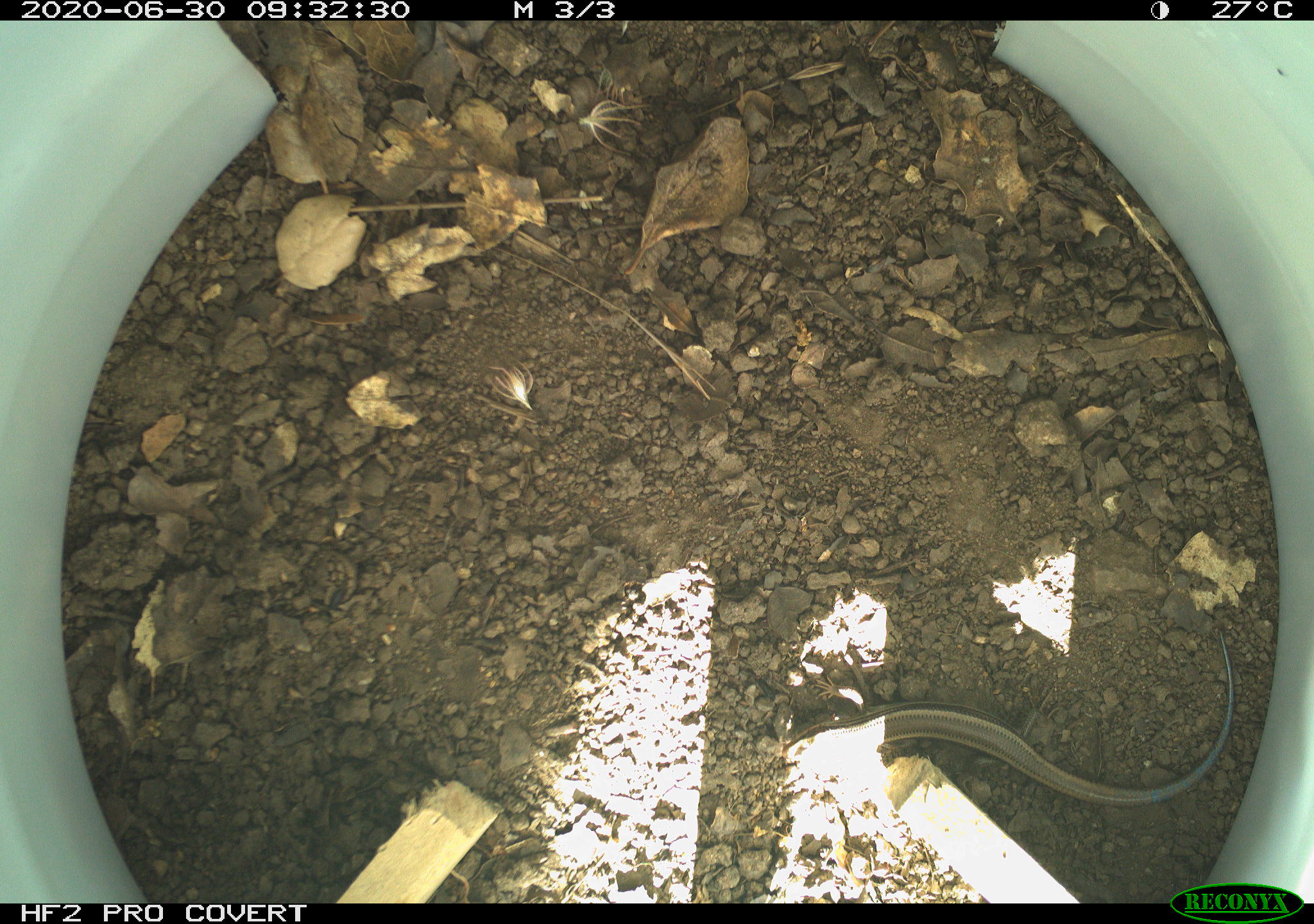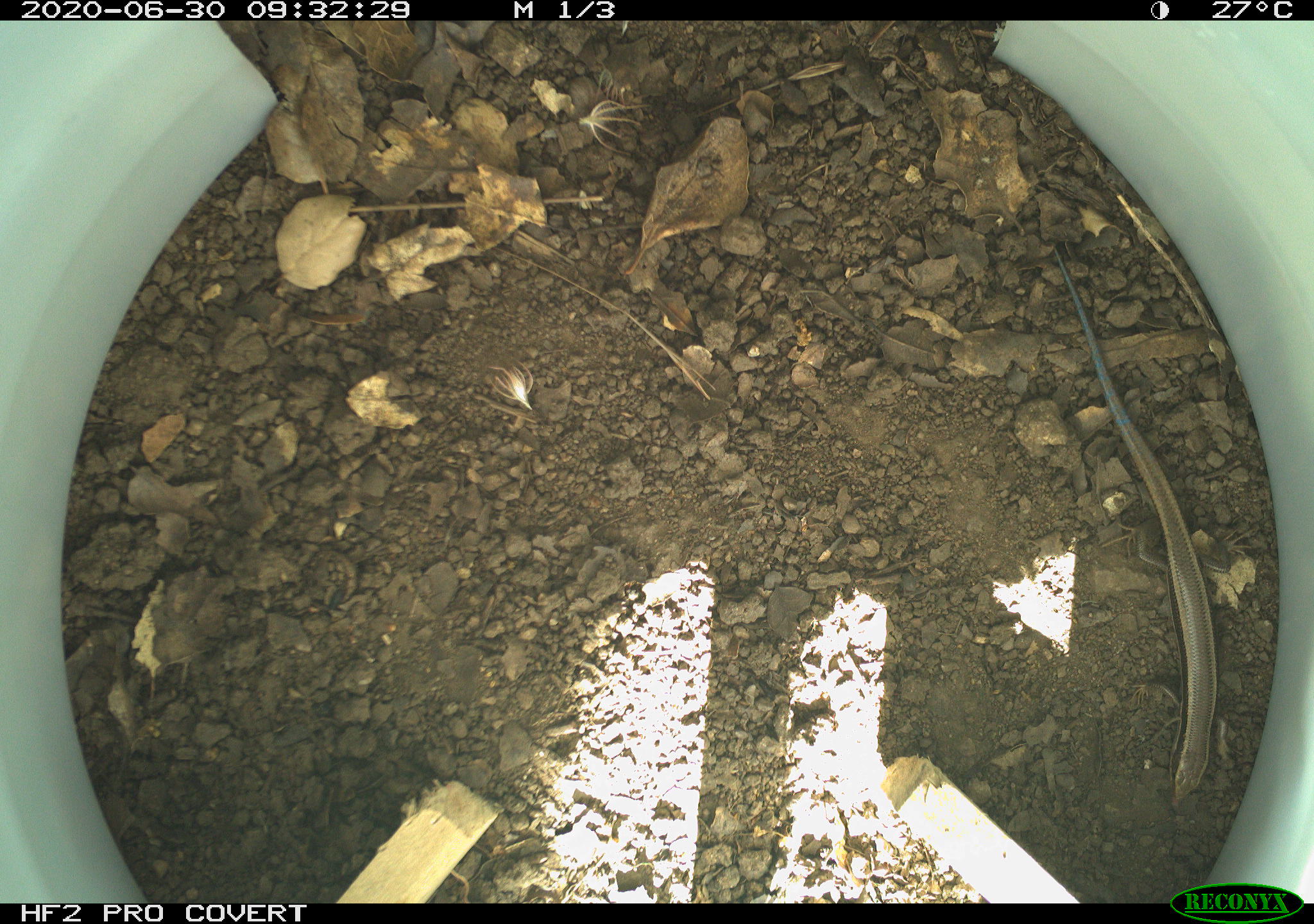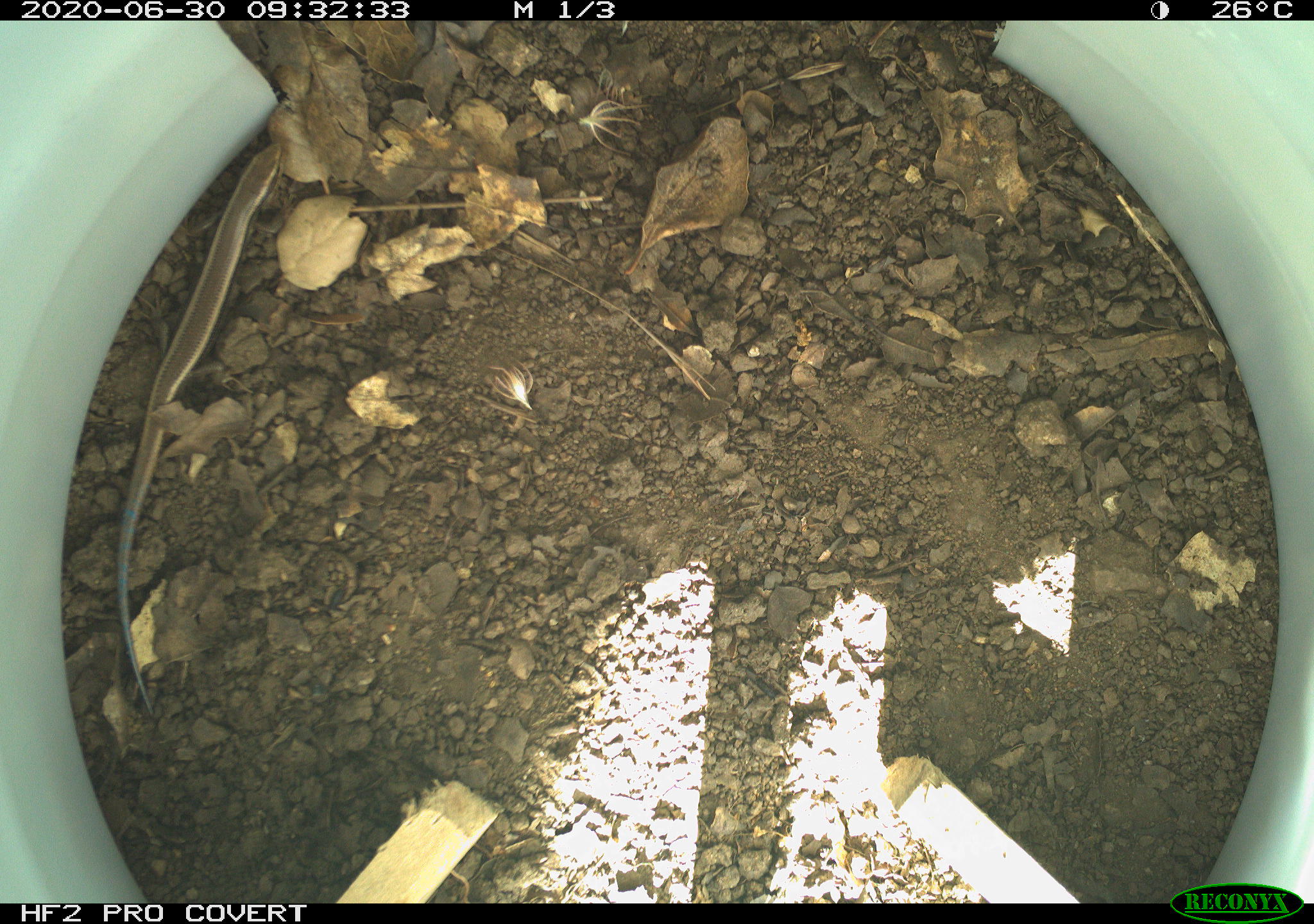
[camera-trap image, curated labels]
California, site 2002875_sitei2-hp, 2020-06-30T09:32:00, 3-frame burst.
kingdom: Animalia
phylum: Chordata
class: Reptilia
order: Squamata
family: Scincidae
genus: Plestiodon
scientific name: Plestiodon skiltonianus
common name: western skink